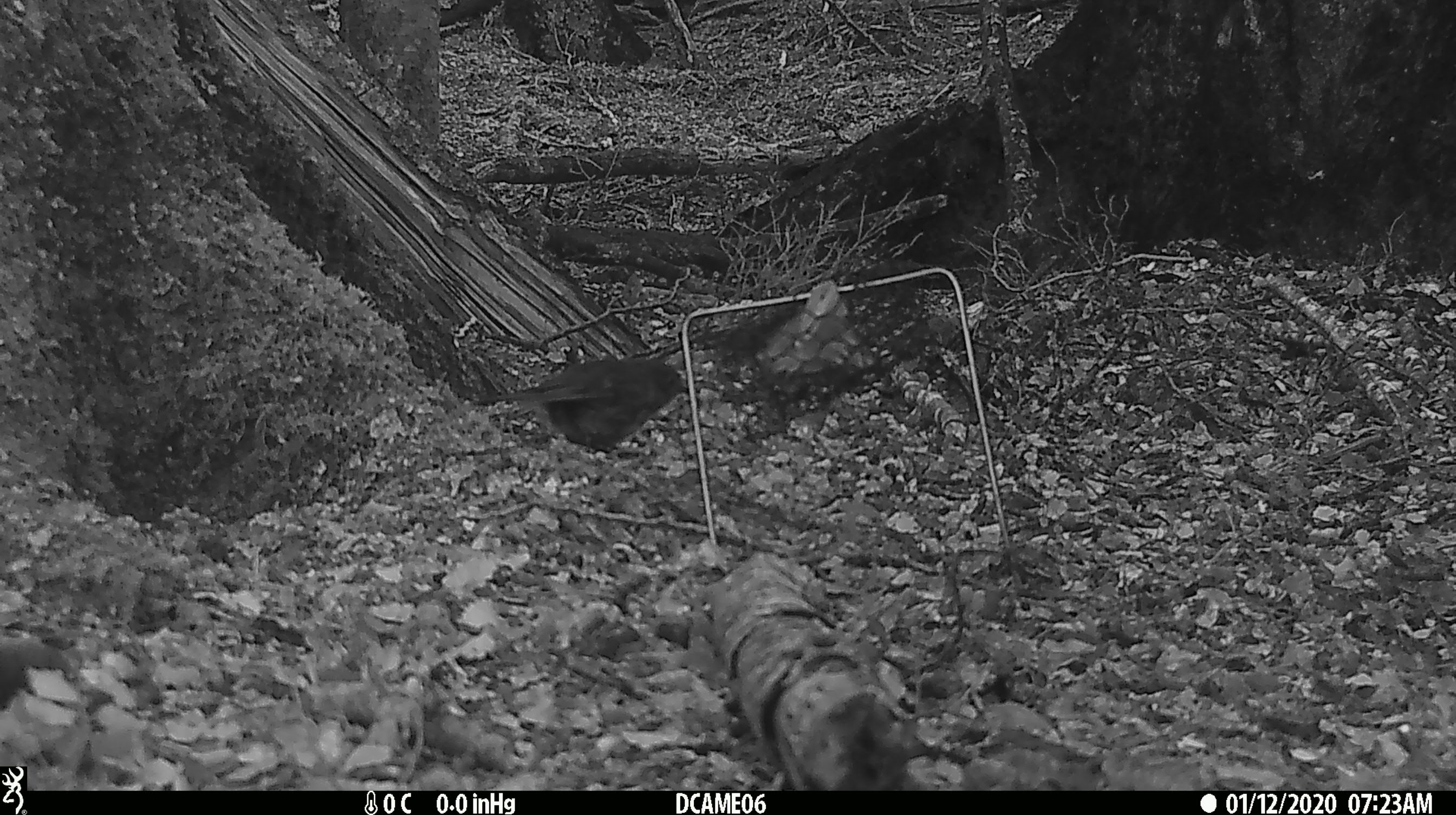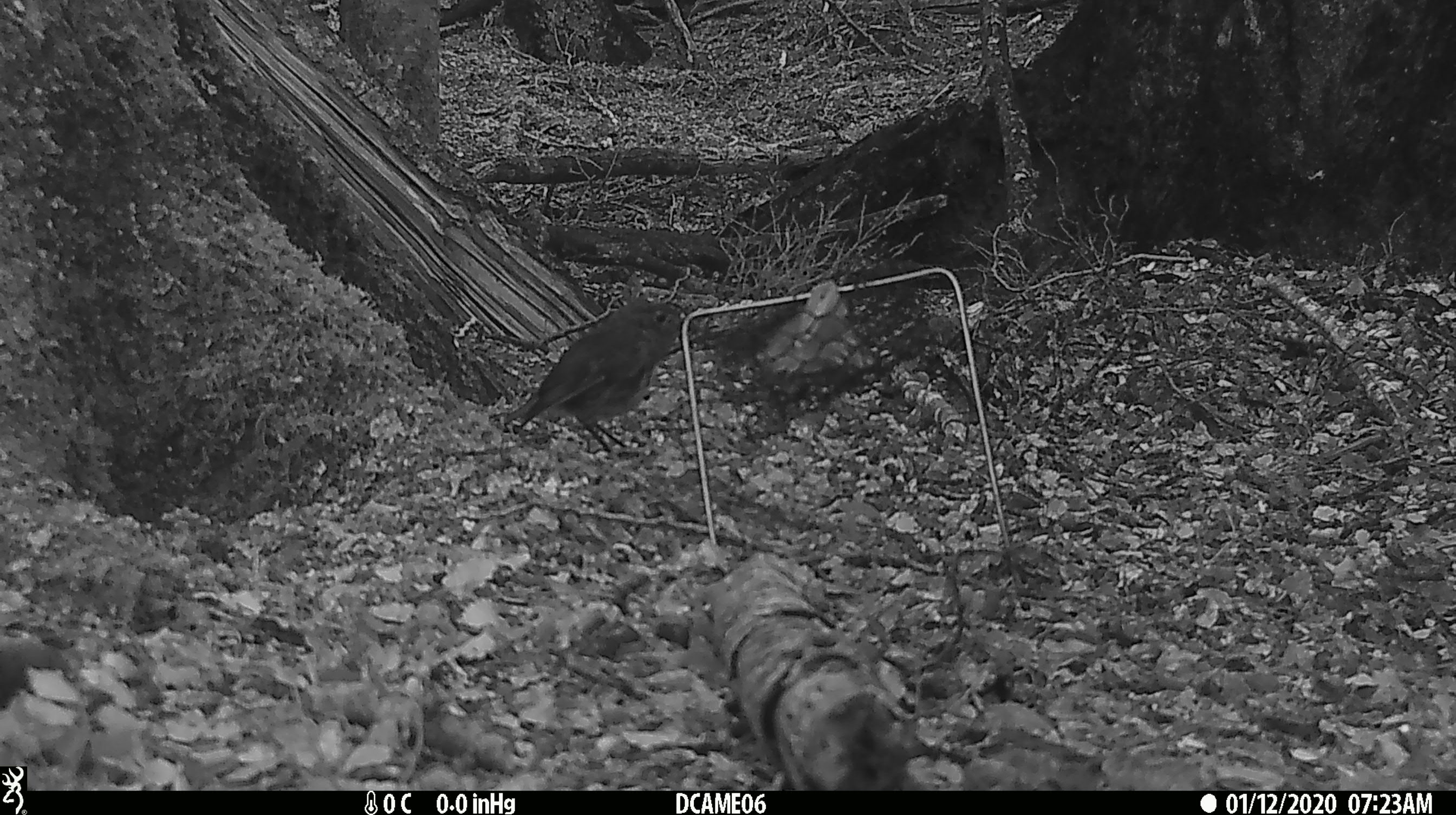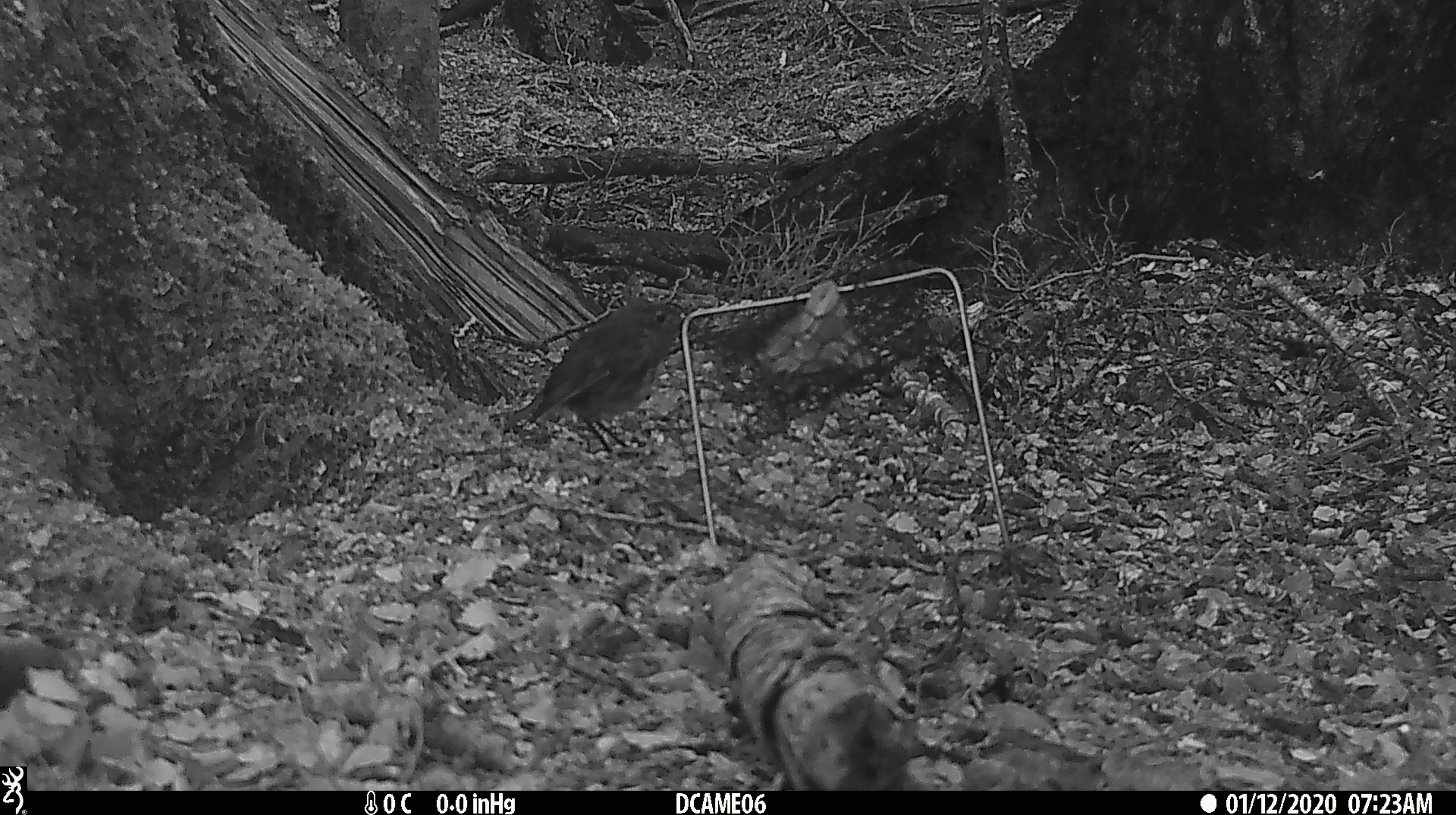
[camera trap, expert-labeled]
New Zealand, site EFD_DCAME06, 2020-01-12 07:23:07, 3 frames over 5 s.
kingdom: Animalia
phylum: Chordata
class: Aves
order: Passeriformes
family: Petroicidae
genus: Petroica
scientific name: Petroica australis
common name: new zealand robin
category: robin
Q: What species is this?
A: Robin (new zealand robin) (Petroica australis).